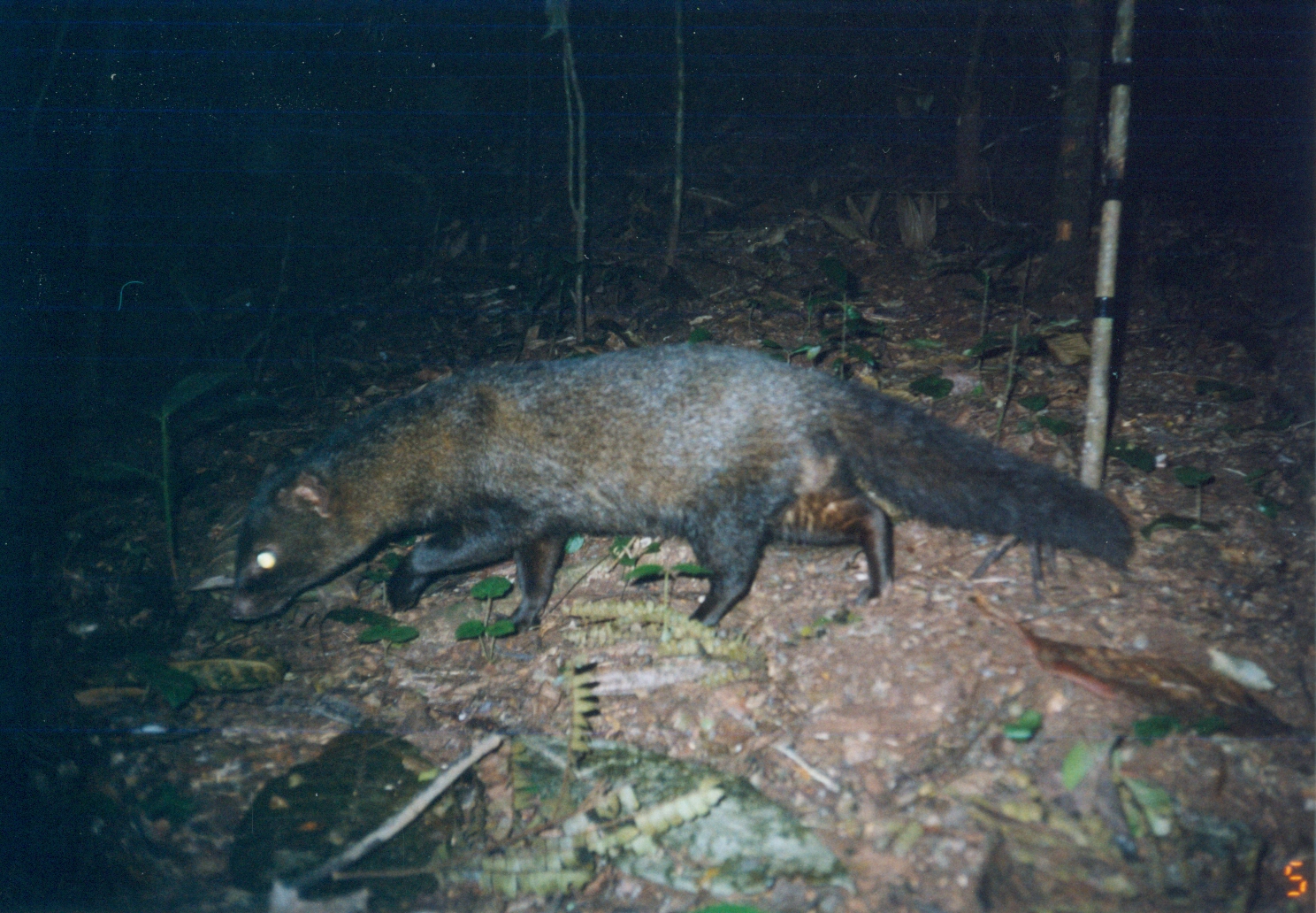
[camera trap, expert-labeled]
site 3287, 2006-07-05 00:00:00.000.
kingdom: Animalia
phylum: Chordata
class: Mammalia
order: Carnivora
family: Herpestidae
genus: Bdeogale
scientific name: Bdeogale crassicauda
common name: bushy-tailed mongoose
Bdeogale crassicauda (bushy-tailed mongoose), count 1.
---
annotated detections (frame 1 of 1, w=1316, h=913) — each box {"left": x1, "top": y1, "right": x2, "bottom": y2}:
bdeogale crassicauda: {"left": 225, "top": 342, "right": 1136, "bottom": 638}